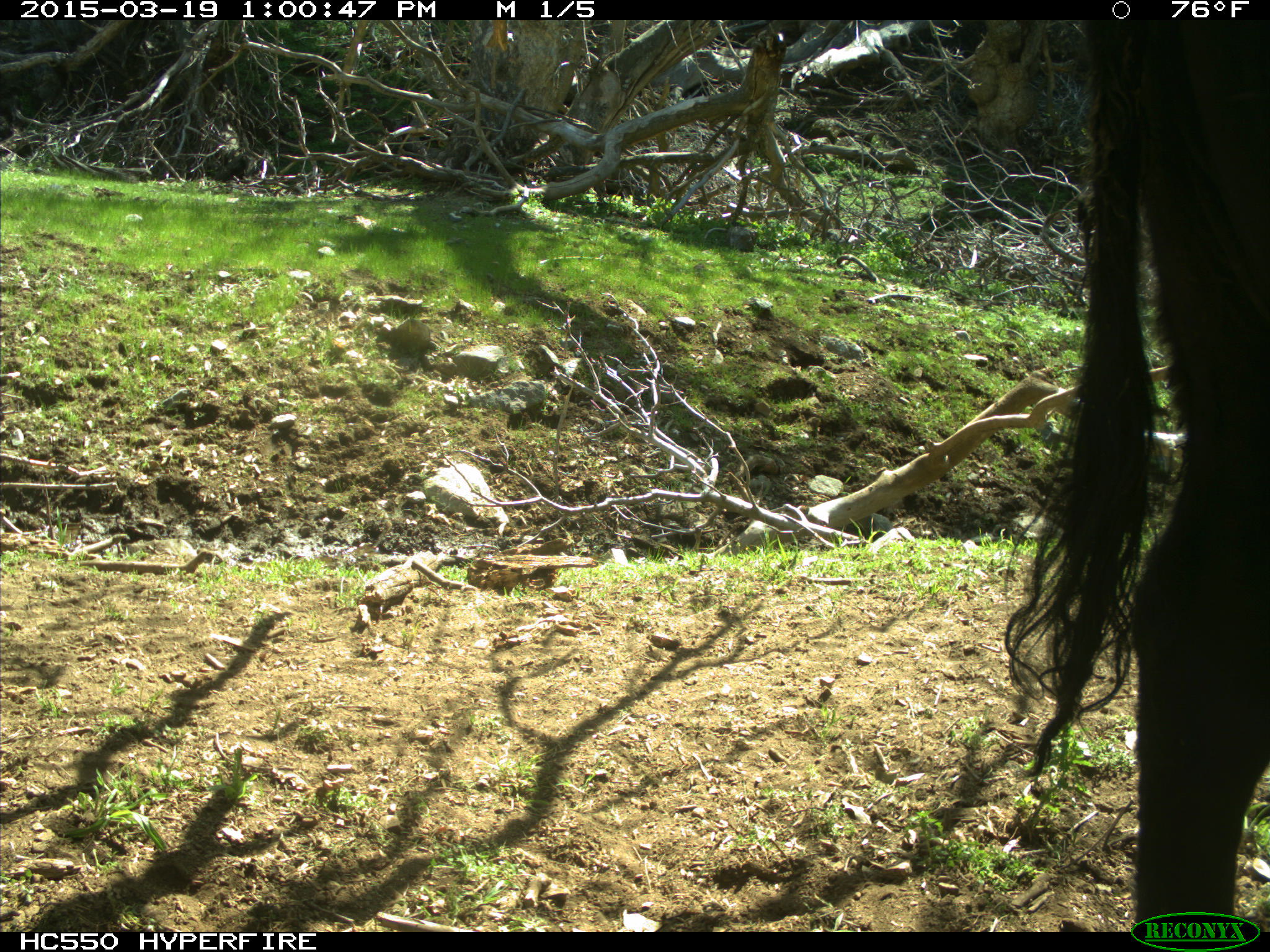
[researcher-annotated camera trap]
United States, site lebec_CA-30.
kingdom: Animalia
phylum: Chordata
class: Mammalia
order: Artiodactyla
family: Bovidae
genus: Bos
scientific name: Bos taurus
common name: domestic cow